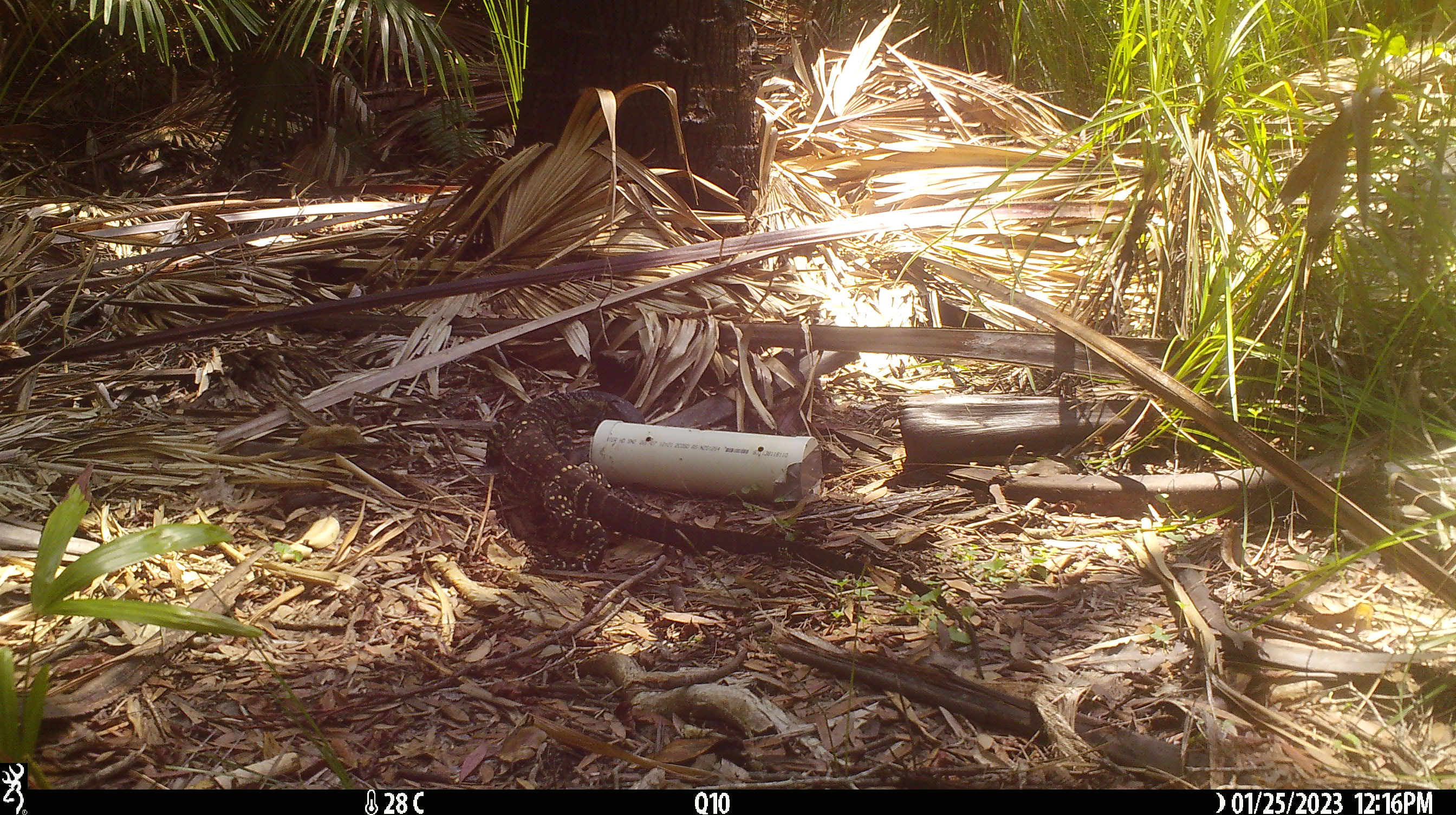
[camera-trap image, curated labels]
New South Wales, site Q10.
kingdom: Animalia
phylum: Chordata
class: Reptilia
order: Squamata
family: Varanidae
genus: Varanus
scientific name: Varanus varius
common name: lace monitor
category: goanna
Goanna (lace monitor) (Varanus varius).